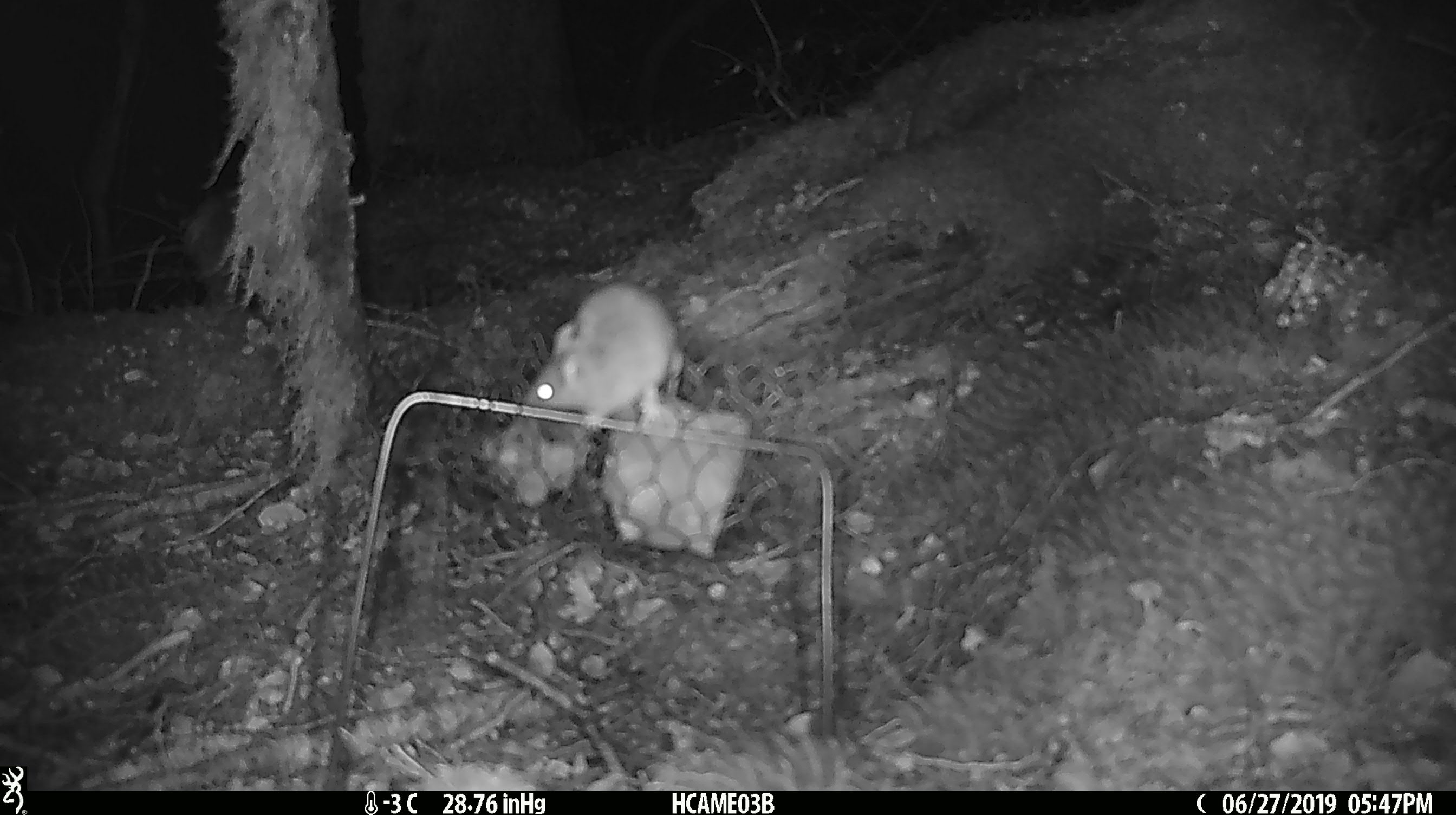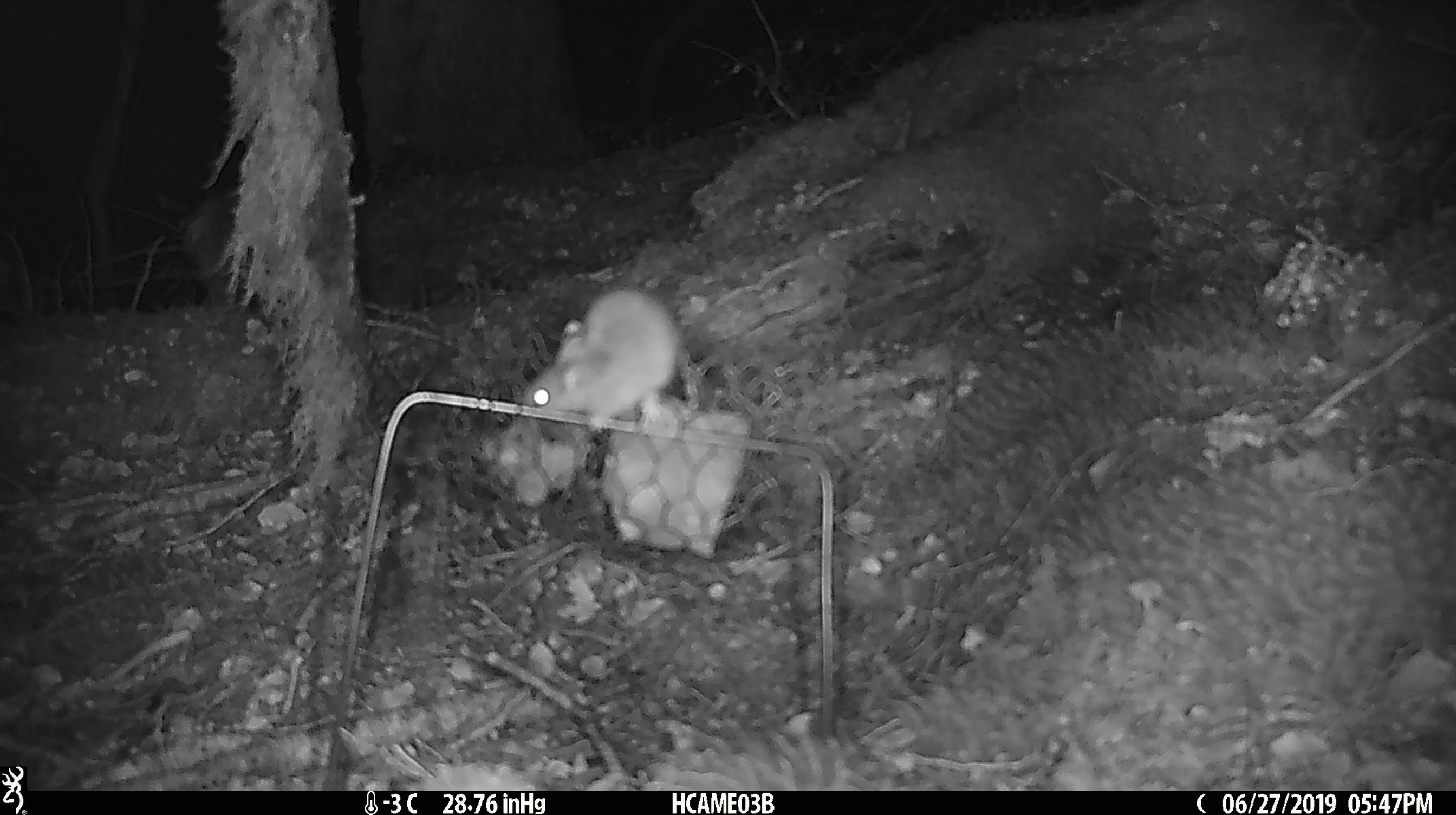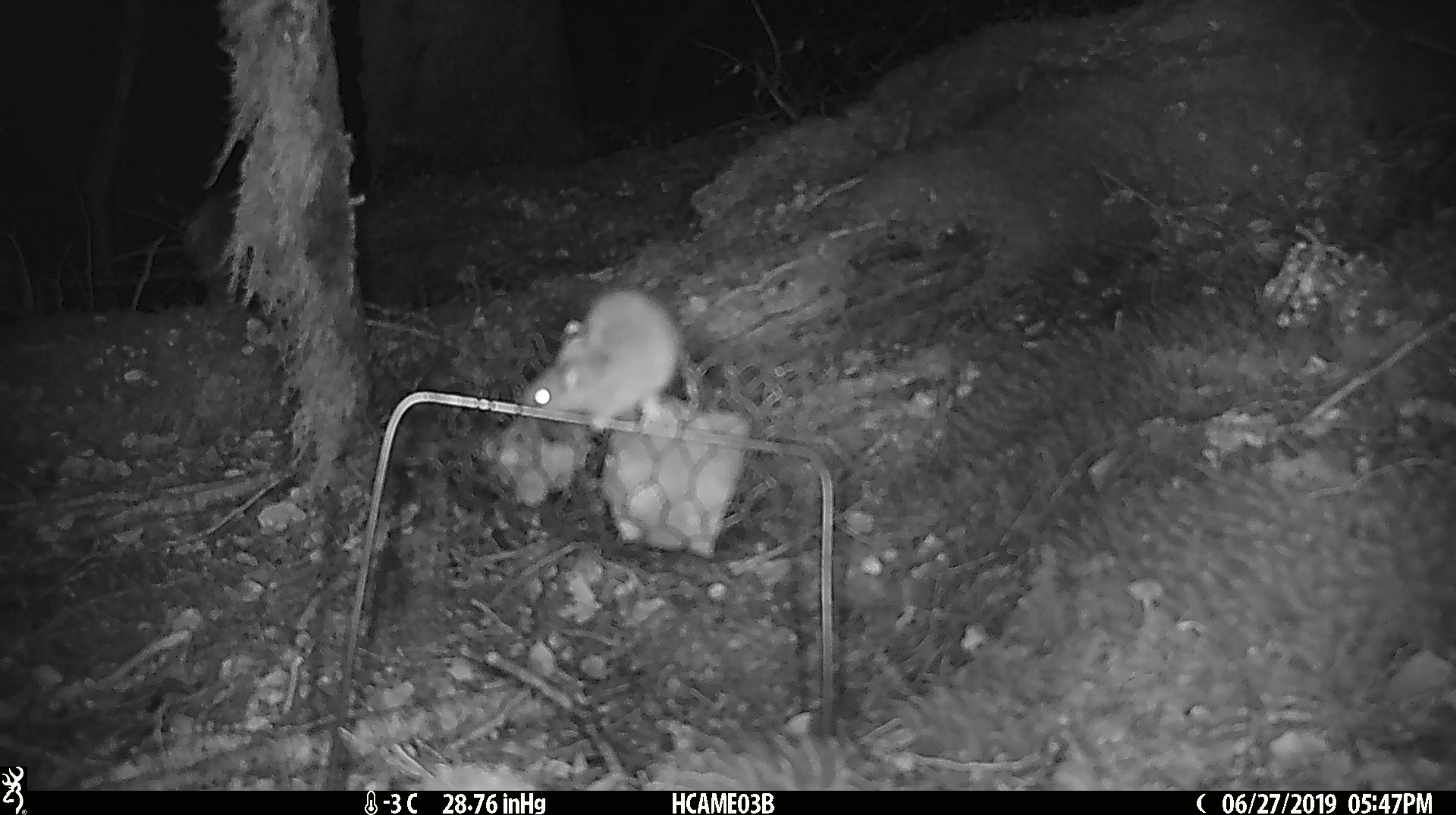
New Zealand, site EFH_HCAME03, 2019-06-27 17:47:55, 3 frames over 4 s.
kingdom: Animalia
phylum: Chordata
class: Mammalia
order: Rodentia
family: Muridae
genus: Mus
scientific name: Mus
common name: mouse